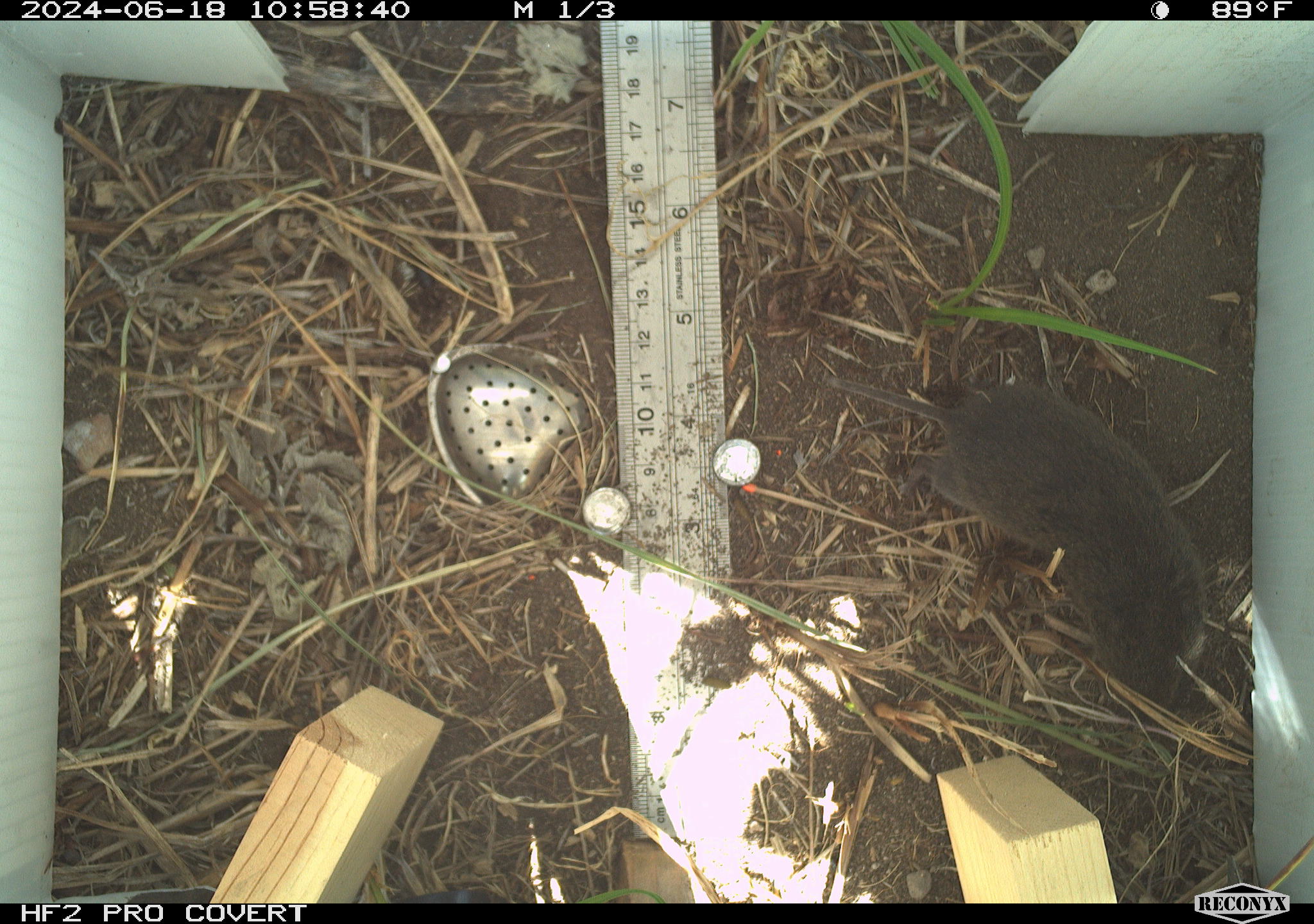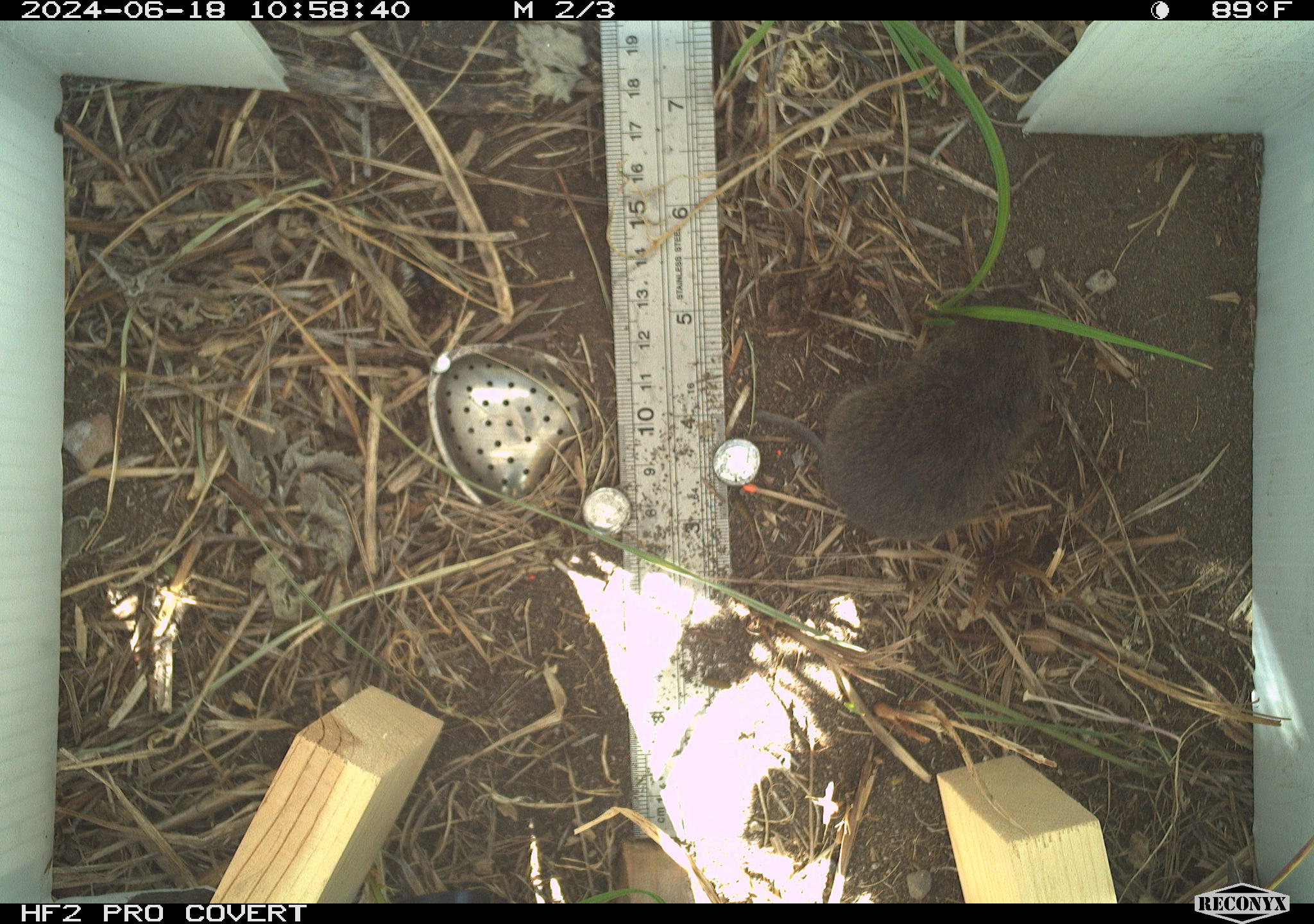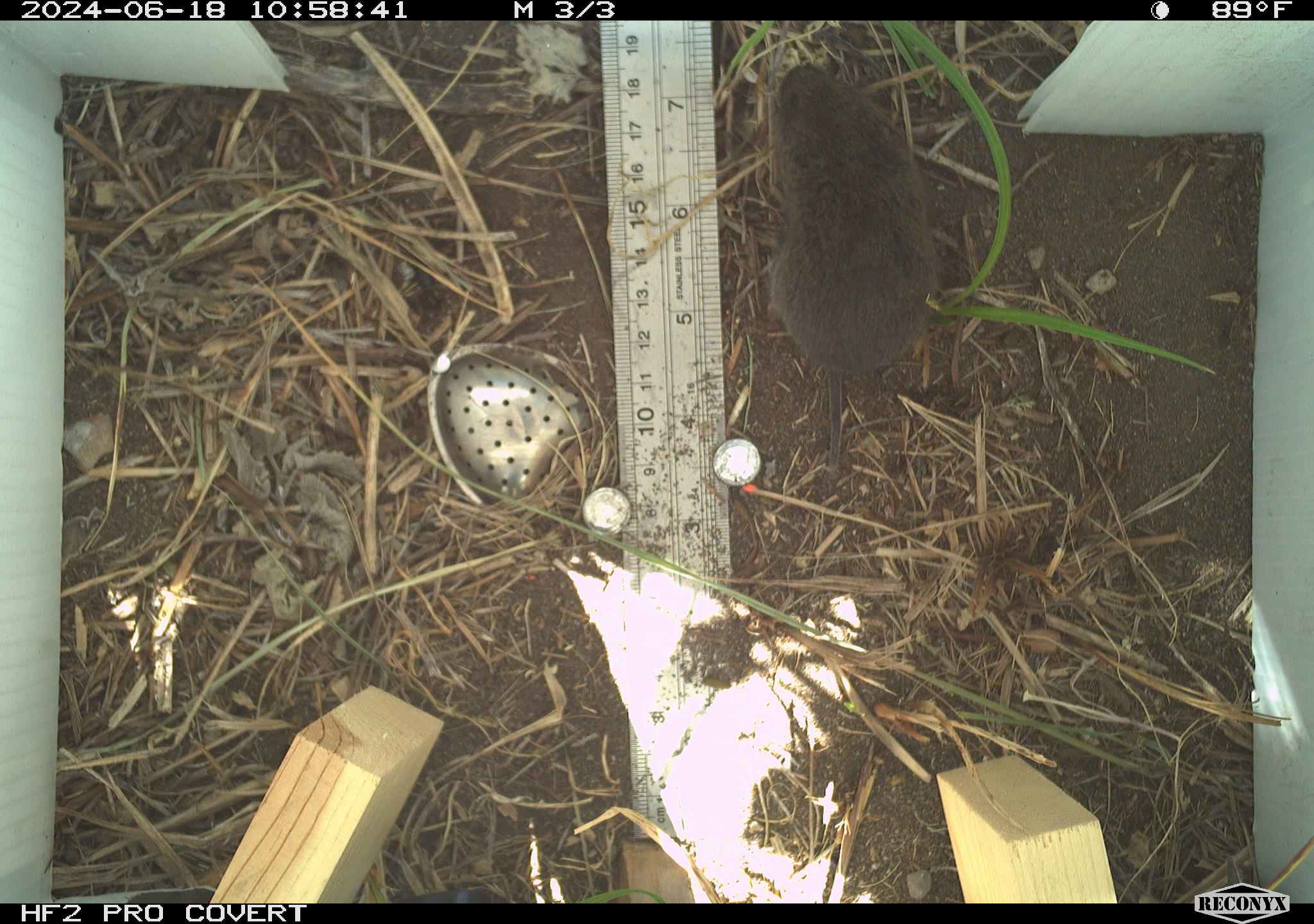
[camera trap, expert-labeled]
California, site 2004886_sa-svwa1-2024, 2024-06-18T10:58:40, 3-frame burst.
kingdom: Animalia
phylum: Chordata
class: Mammalia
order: Rodentia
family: Cricetidae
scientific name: Arvicolinae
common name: voles, lemmings, and muskrats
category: arvicolinae subfamily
Arvicolinae subfamily (voles, lemmings, and muskrats) (Arvicolinae).